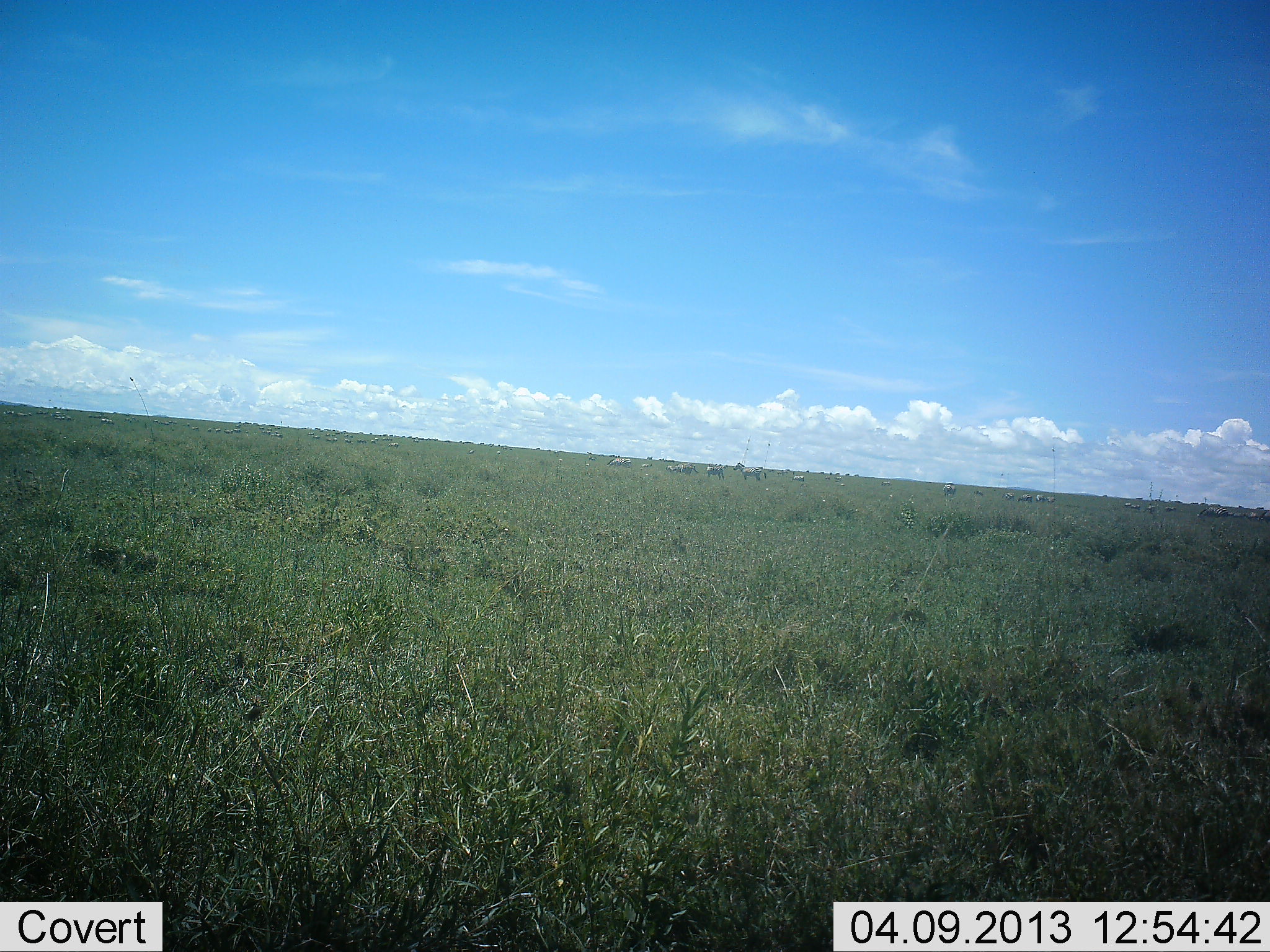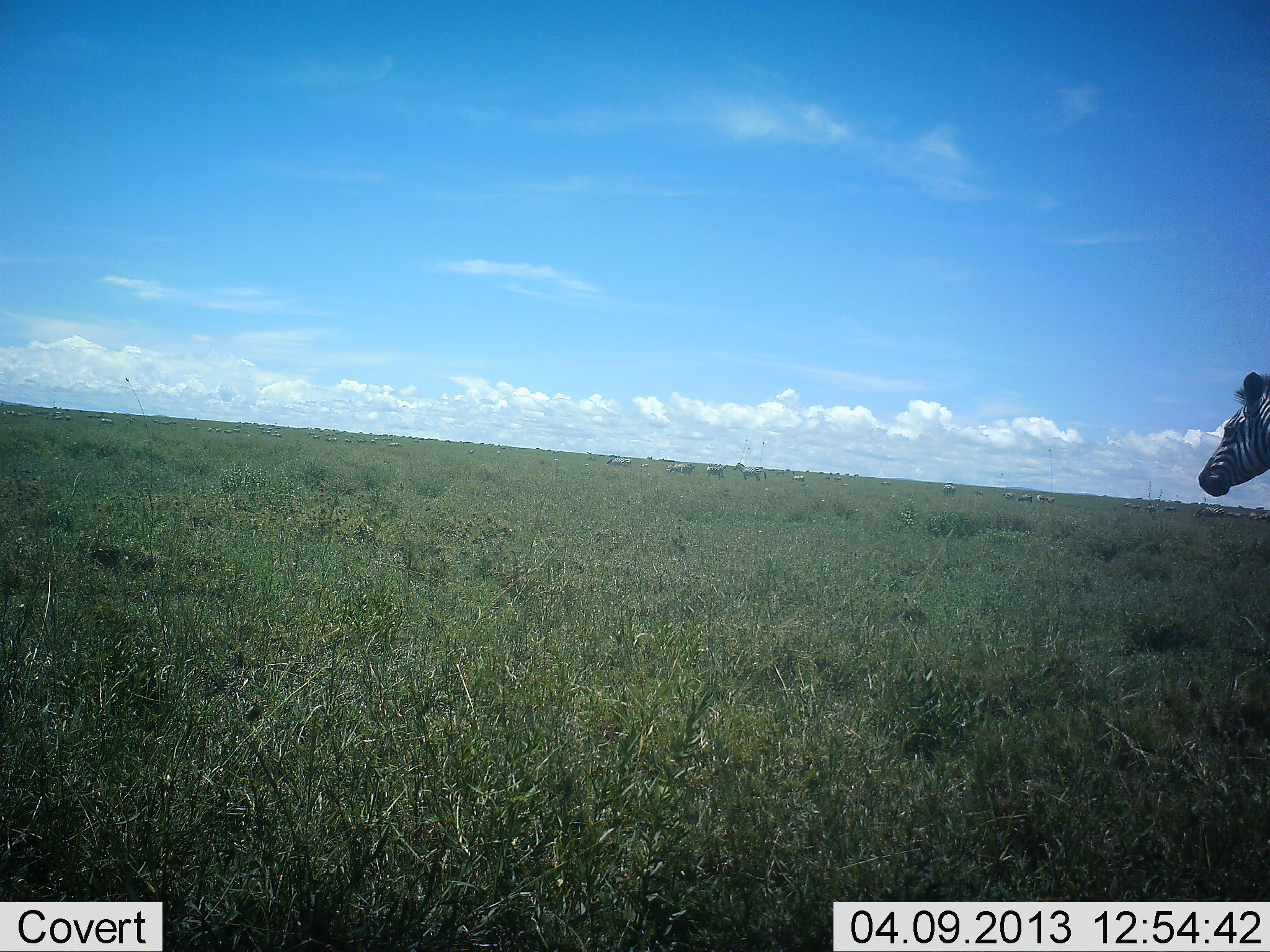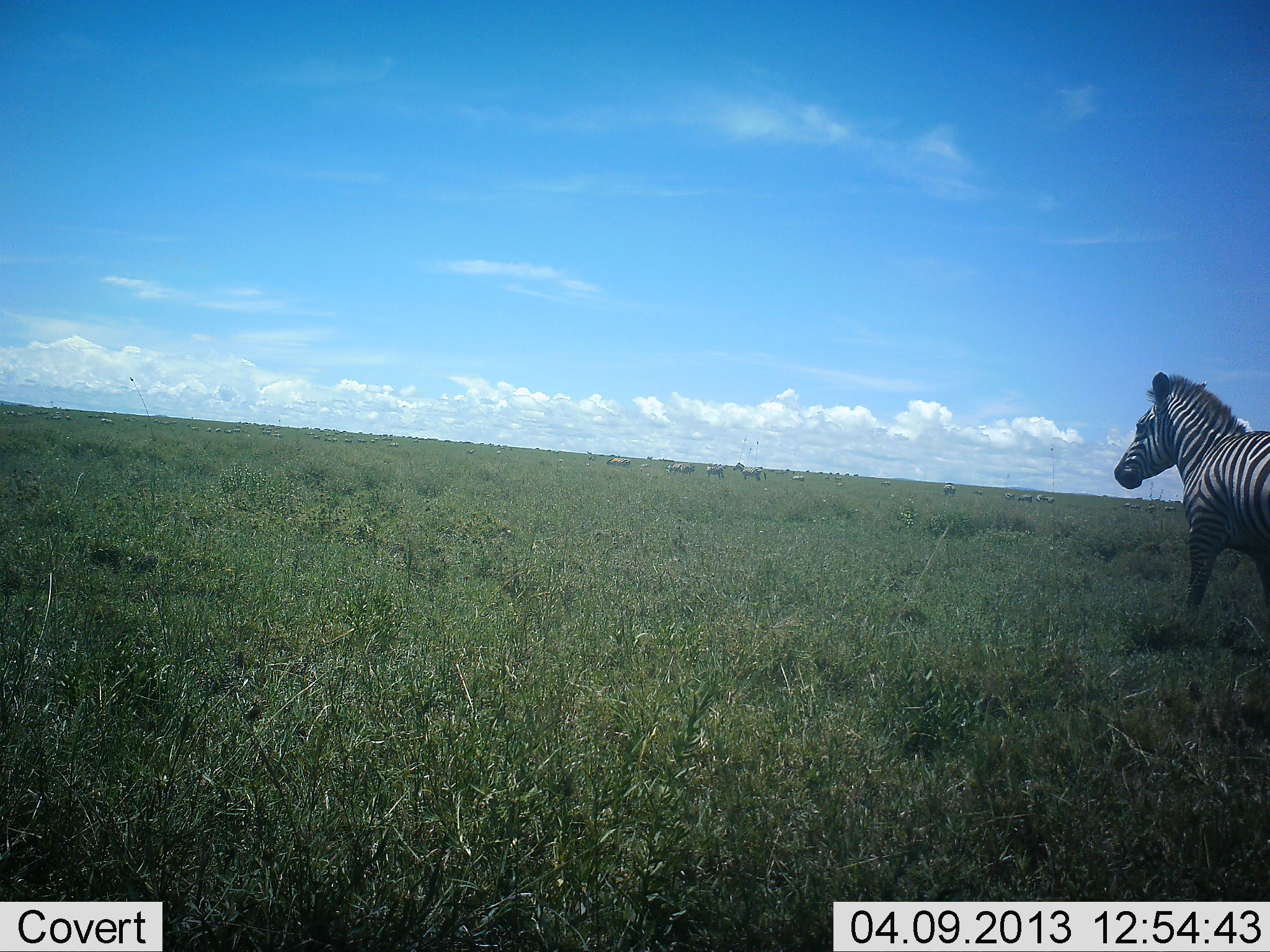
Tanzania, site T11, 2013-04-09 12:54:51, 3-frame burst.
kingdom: Animalia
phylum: Chordata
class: Mammalia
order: Perissodactyla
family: Equidae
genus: Equus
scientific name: Equus quagga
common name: plains zebra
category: zebra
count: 11-50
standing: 100%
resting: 0%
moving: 0%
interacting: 0%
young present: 0%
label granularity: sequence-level